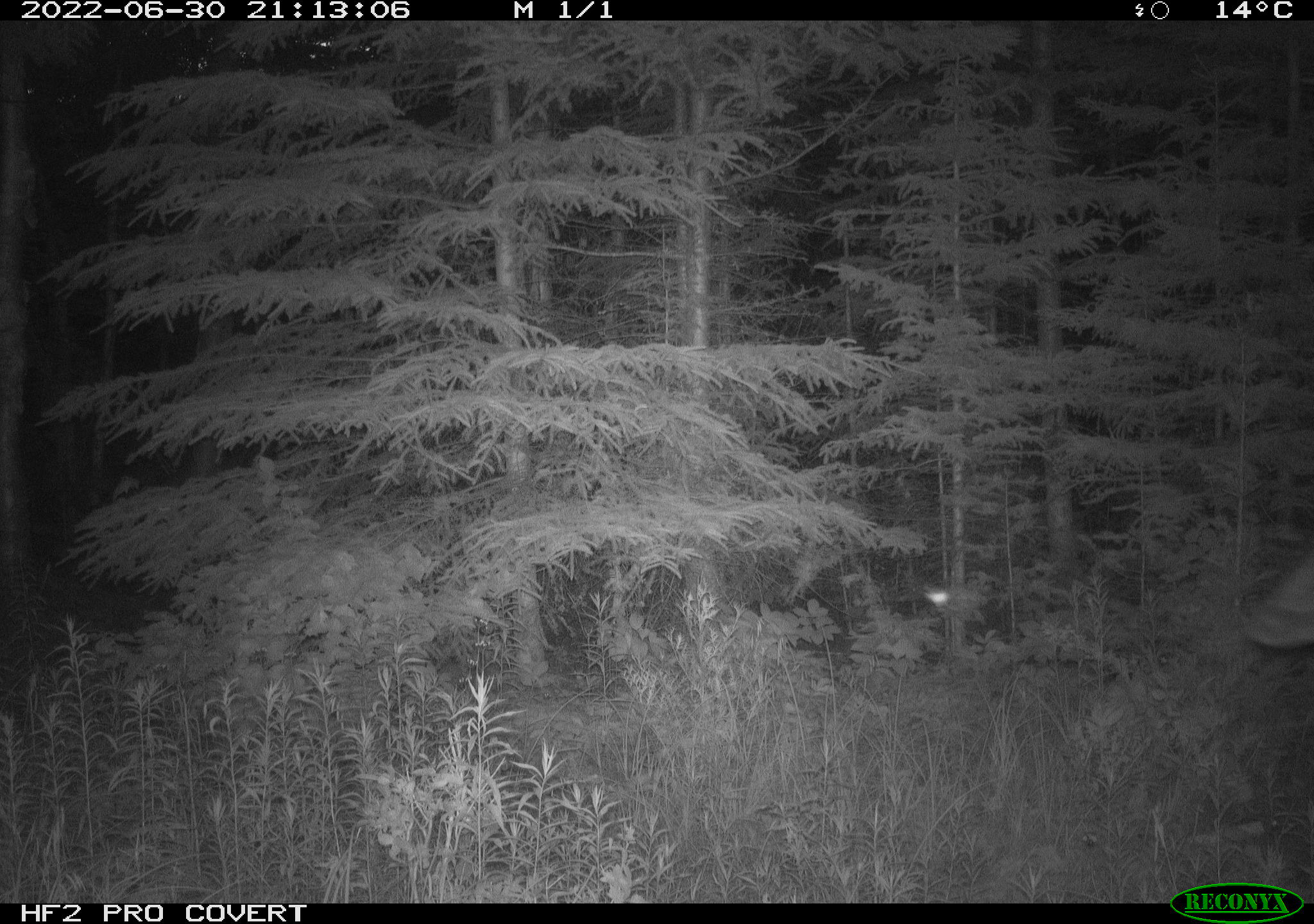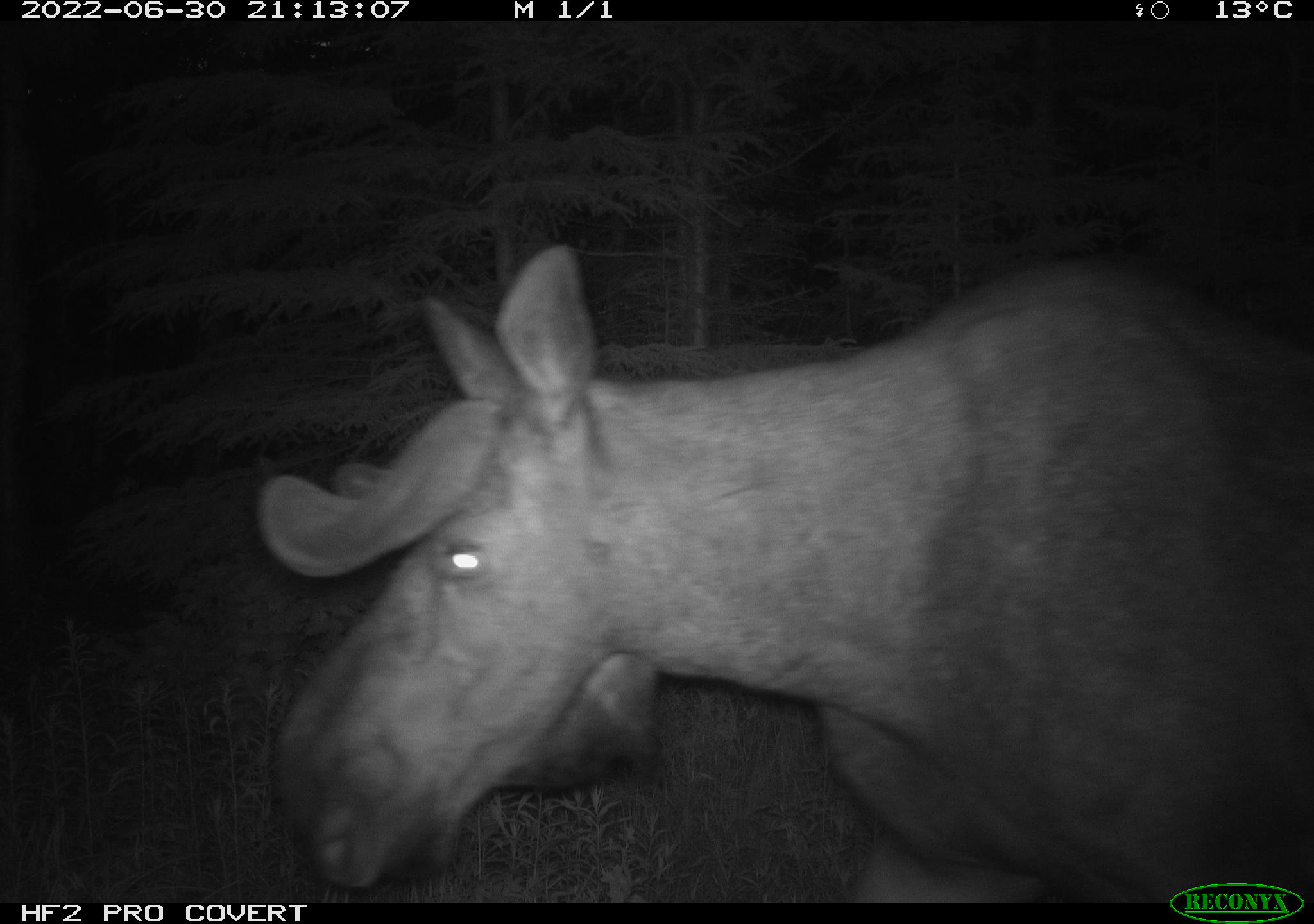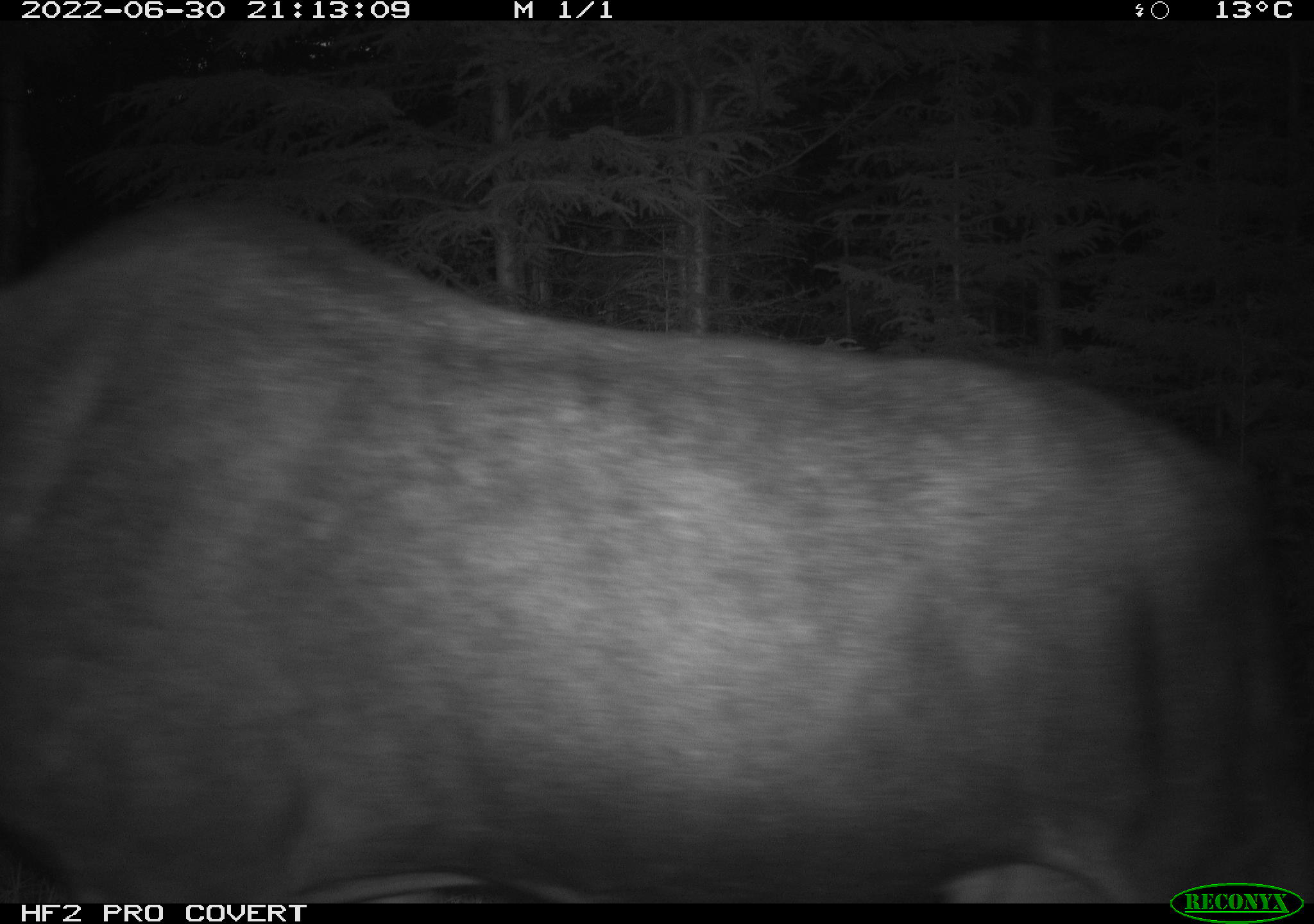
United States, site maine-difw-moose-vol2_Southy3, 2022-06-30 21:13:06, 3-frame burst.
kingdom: Animalia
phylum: Chordata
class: Mammalia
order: Artiodactyla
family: Cervidae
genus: Alces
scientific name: Alces alces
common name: moose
Moose (Alces alces).